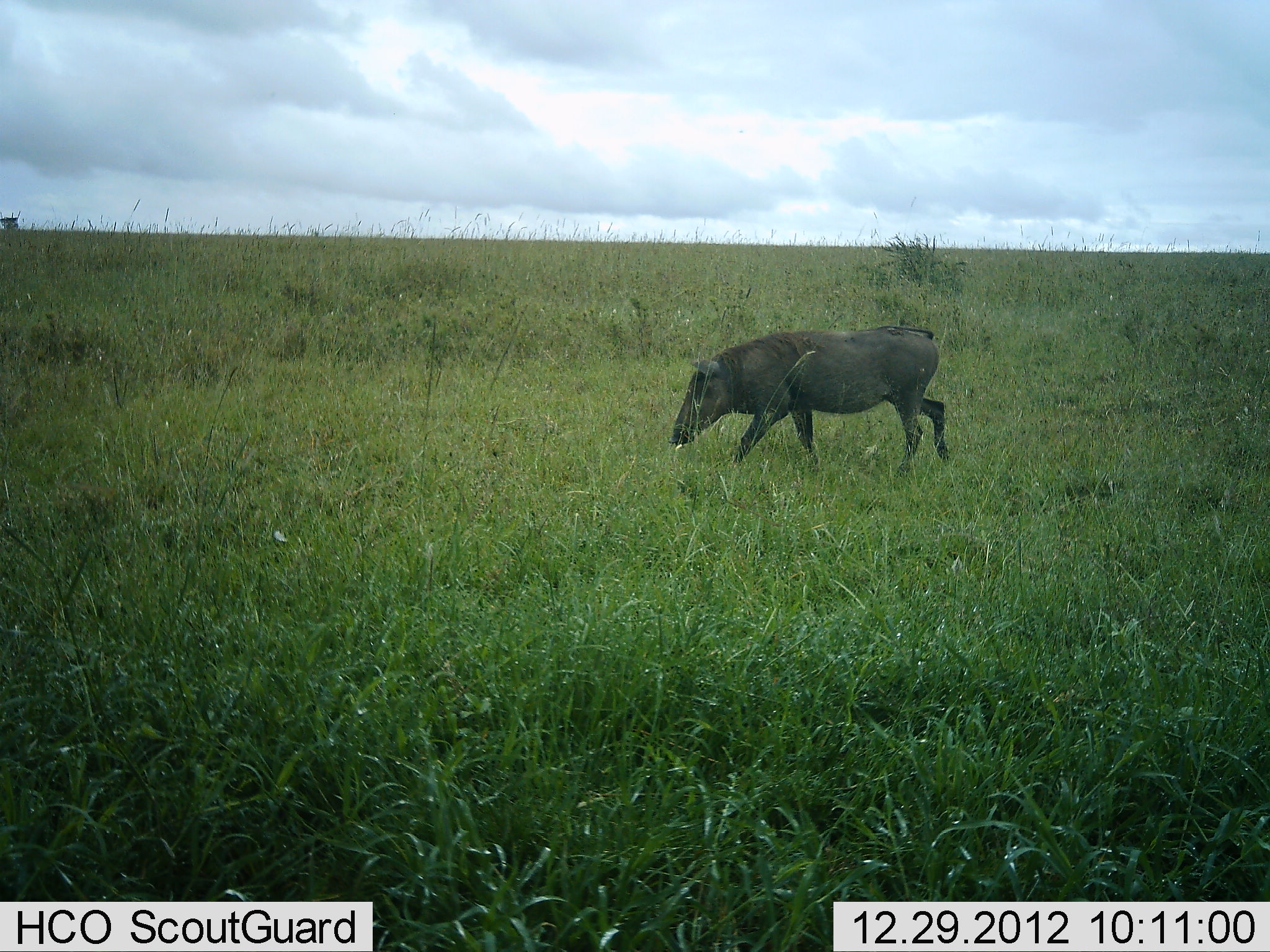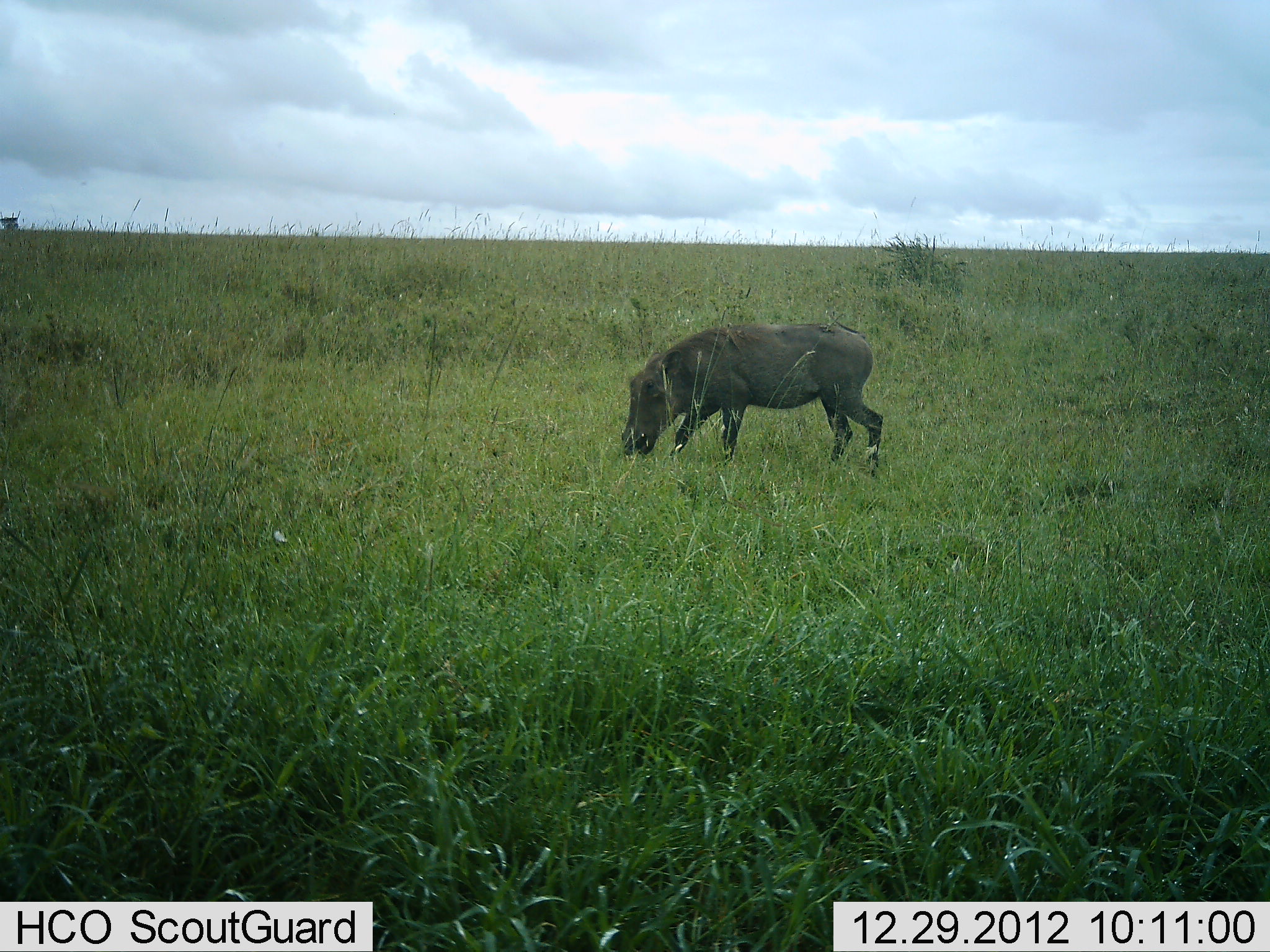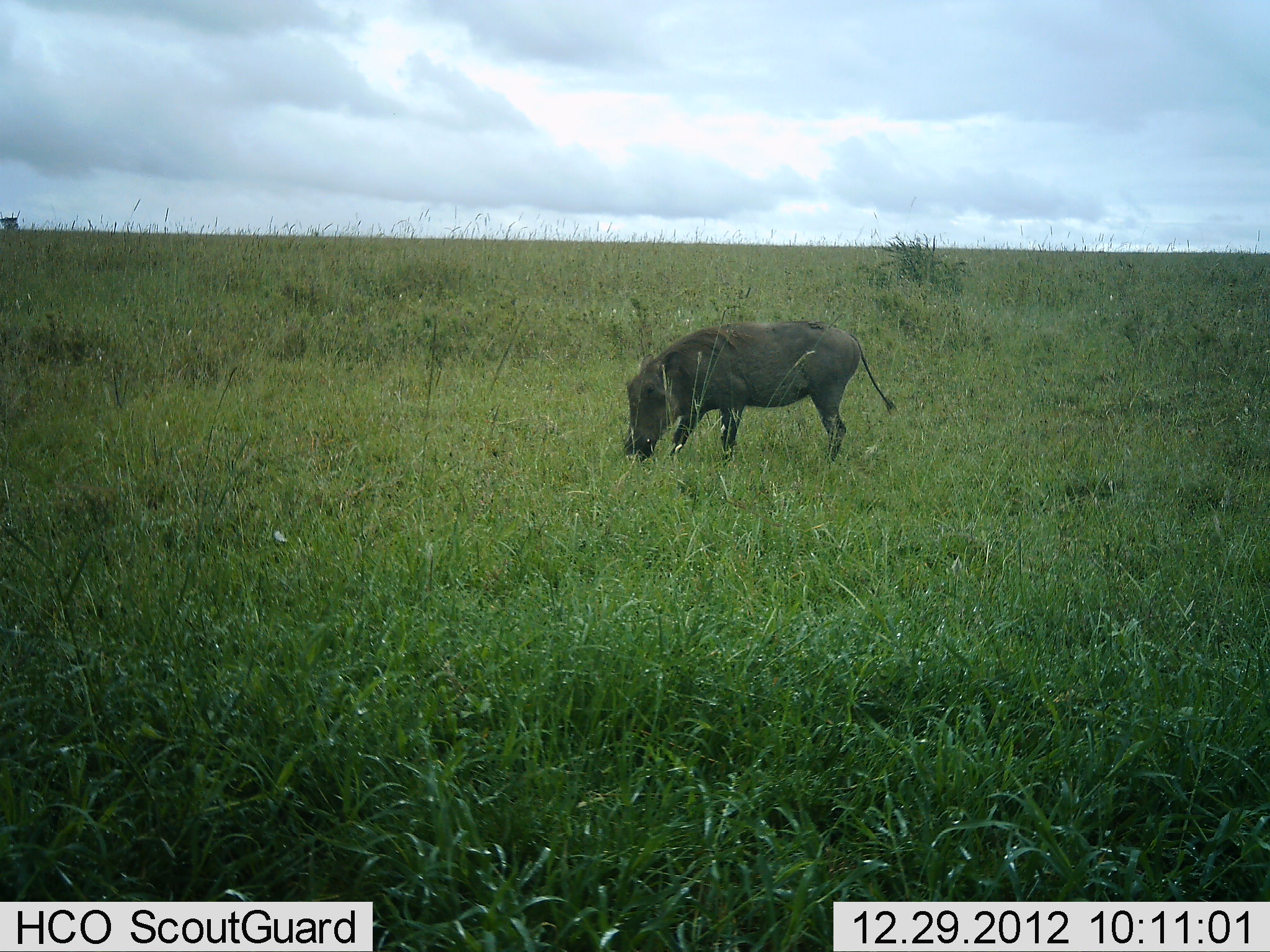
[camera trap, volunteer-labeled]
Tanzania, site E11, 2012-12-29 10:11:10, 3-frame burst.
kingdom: Animalia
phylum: Chordata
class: Mammalia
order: Artiodactyla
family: Suidae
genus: Phacochoerus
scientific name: Phacochoerus africanus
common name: warthog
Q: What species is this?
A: Warthog (Phacochoerus africanus).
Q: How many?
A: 1.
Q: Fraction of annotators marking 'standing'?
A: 0%.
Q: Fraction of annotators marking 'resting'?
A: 0%.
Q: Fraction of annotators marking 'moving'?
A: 41%.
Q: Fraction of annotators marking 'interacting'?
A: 0%.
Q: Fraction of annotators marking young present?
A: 0%.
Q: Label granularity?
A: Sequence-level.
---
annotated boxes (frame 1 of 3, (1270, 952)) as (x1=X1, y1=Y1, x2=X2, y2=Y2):
animal: (x1=668, y1=322, x2=956, y2=478)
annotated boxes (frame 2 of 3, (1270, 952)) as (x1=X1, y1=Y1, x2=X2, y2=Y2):
animal: (x1=618, y1=320, x2=888, y2=477)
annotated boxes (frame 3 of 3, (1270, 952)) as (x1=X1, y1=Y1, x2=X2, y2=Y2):
animal: (x1=620, y1=316, x2=899, y2=472)